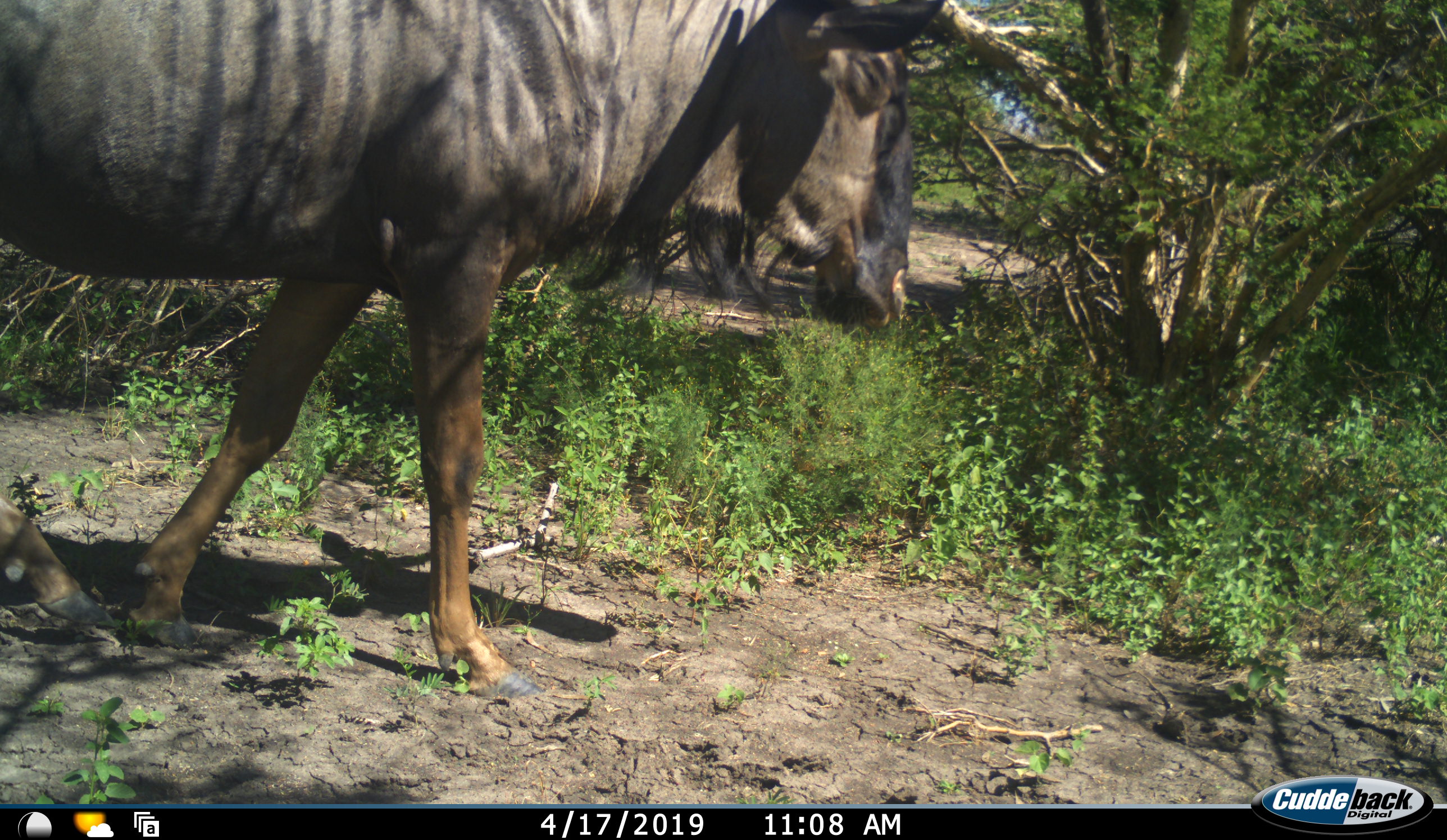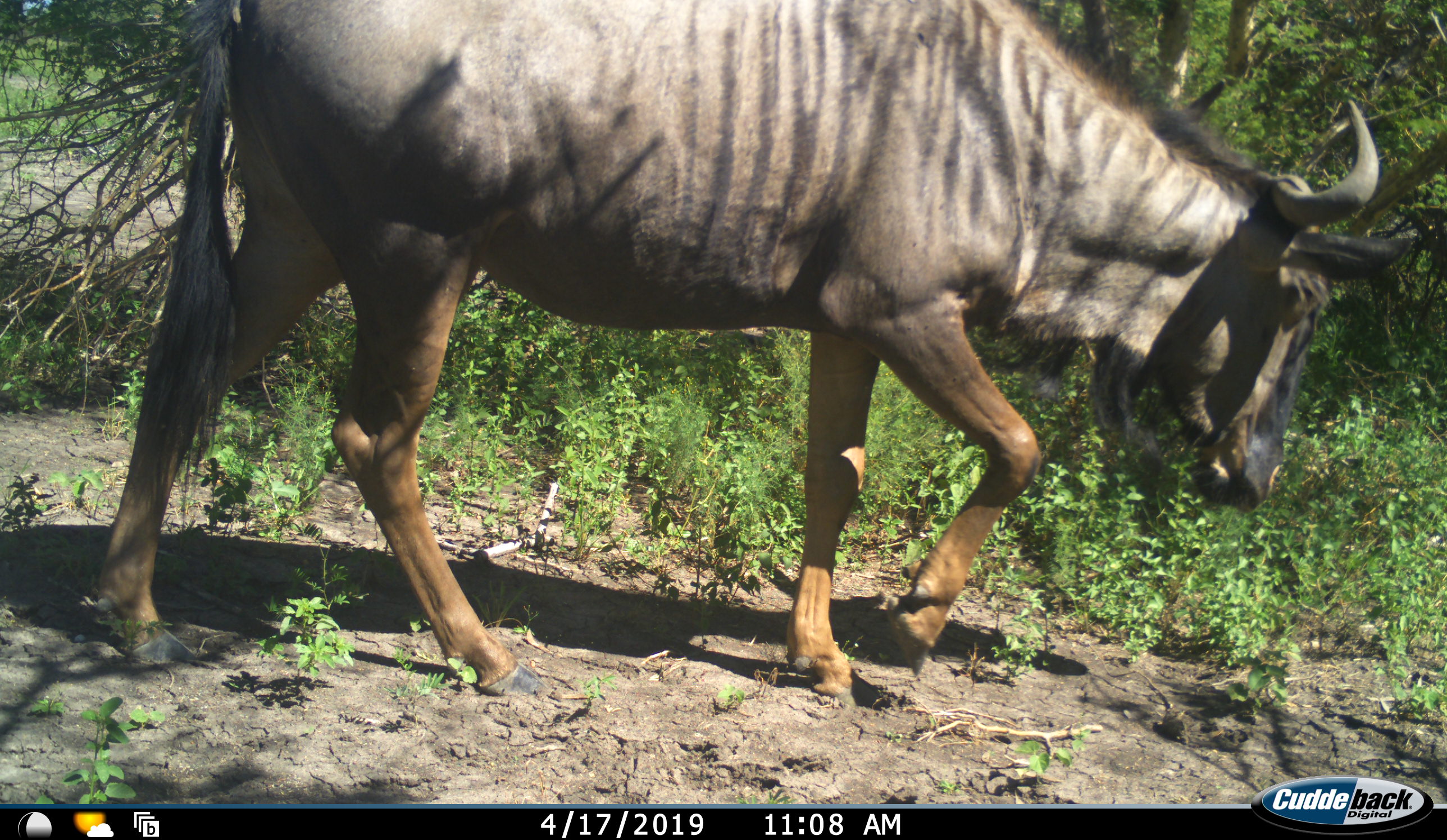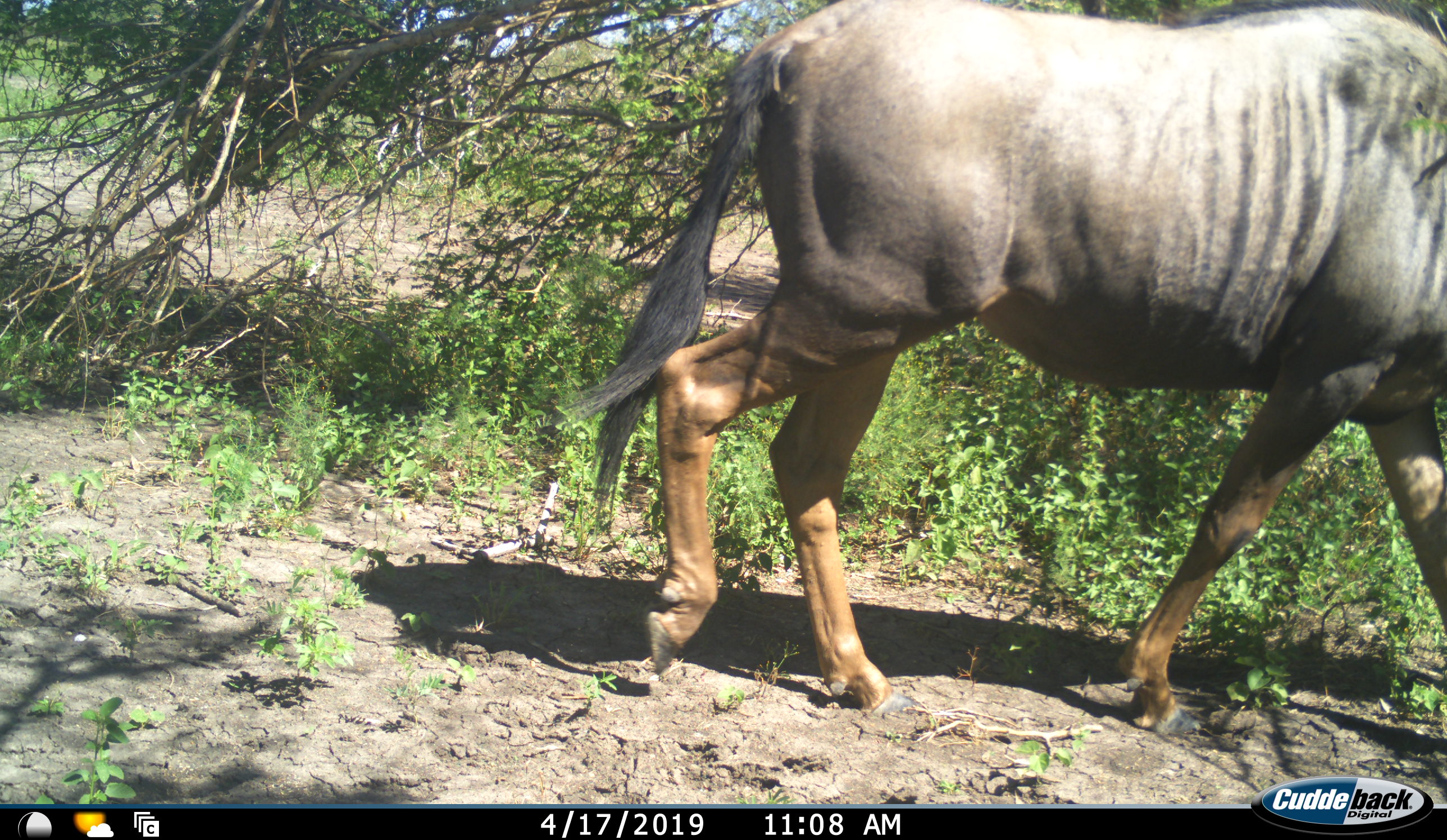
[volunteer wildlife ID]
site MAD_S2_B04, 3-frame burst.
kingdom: Animalia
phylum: Chordata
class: Mammalia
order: Artiodactyla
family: Bovidae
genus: Connochaetes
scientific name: Connochaetes taurinus taurinus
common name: blue wildebeest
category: wildebeestblue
Wildebeestblue (blue wildebeest) (Connochaetes taurinus taurinus), count 1. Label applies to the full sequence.